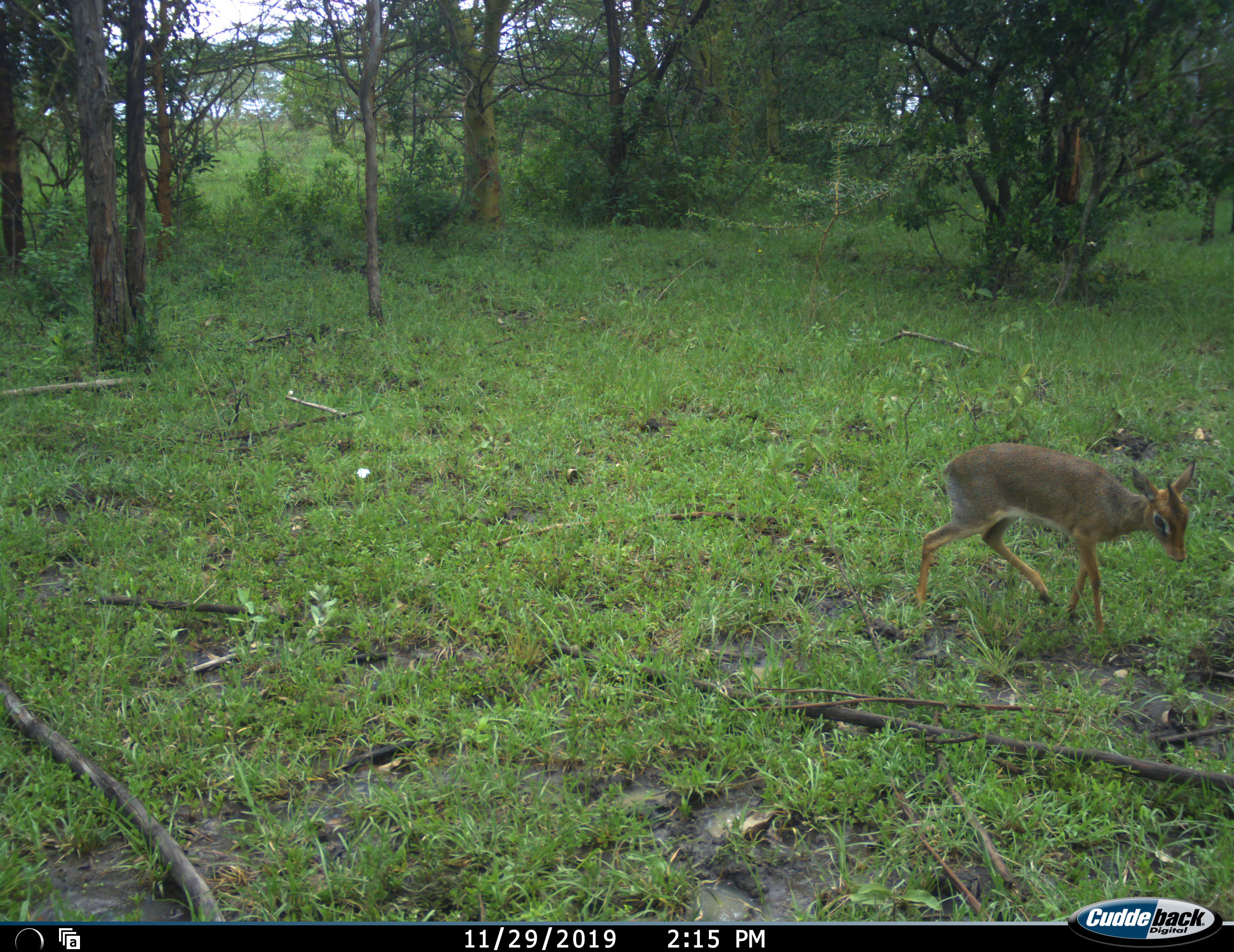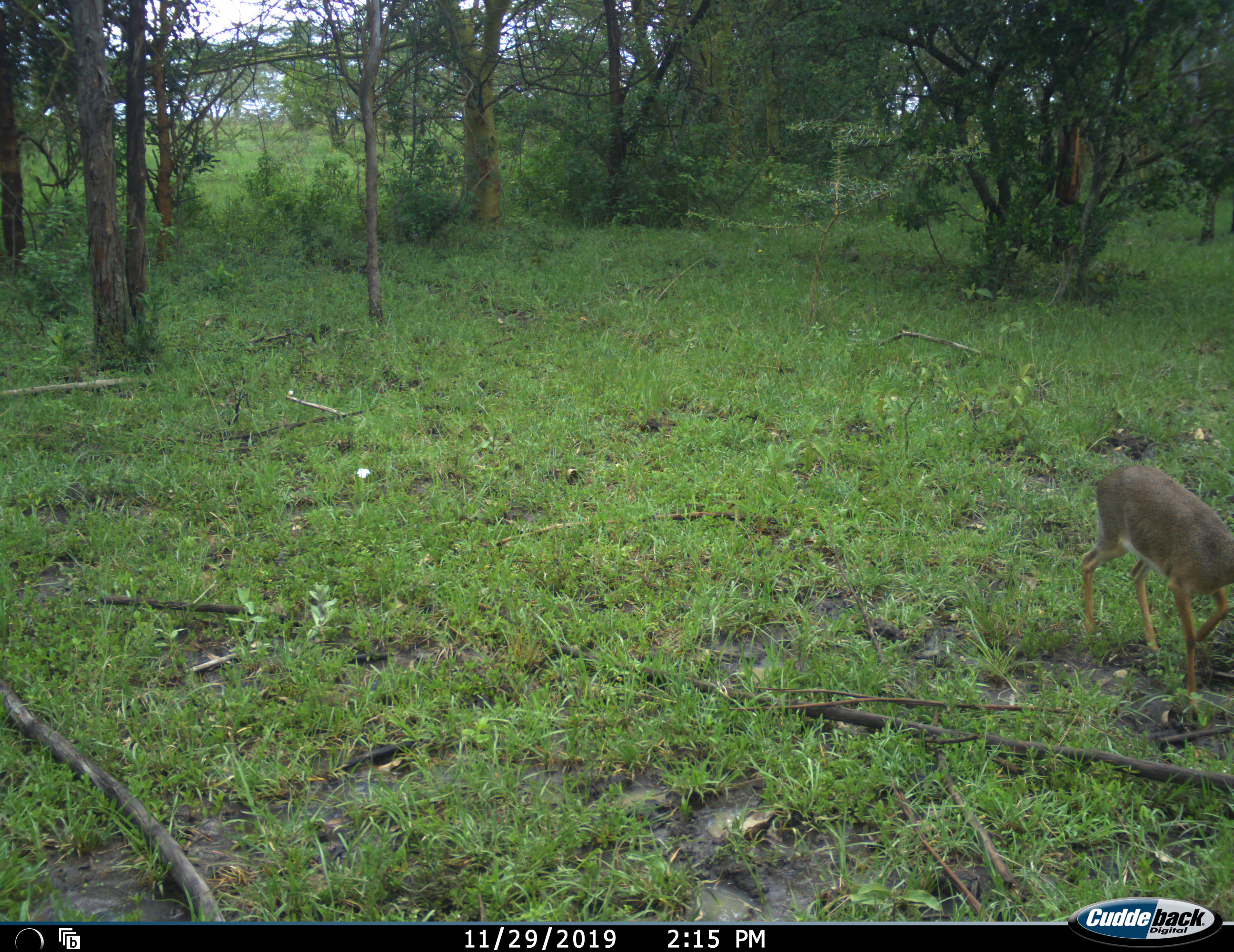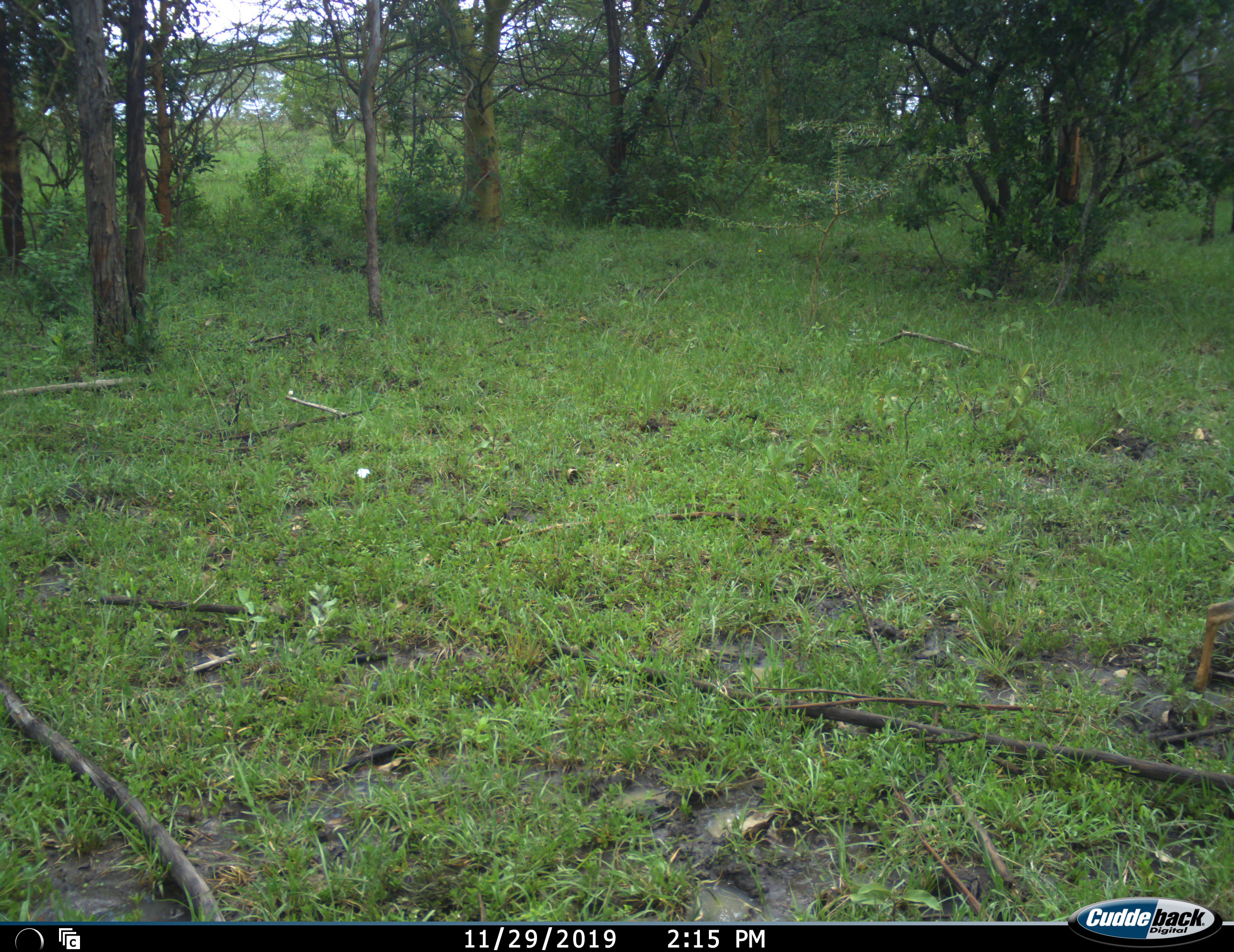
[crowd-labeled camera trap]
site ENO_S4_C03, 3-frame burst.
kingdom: Animalia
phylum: Chordata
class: Mammalia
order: Artiodactyla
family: Bovidae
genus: Madoqua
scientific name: Madoqua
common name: dik-dik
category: dikdik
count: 1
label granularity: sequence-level